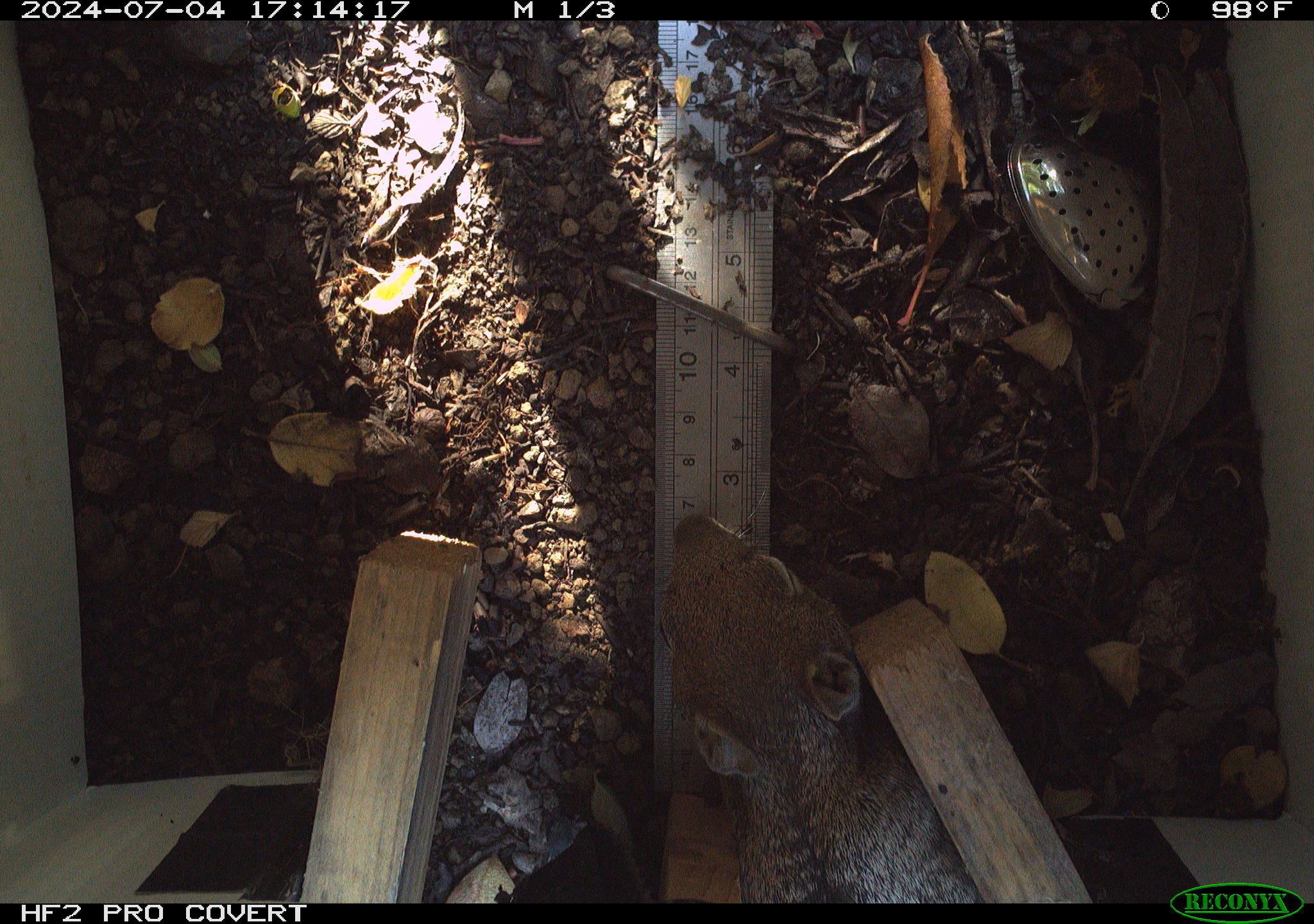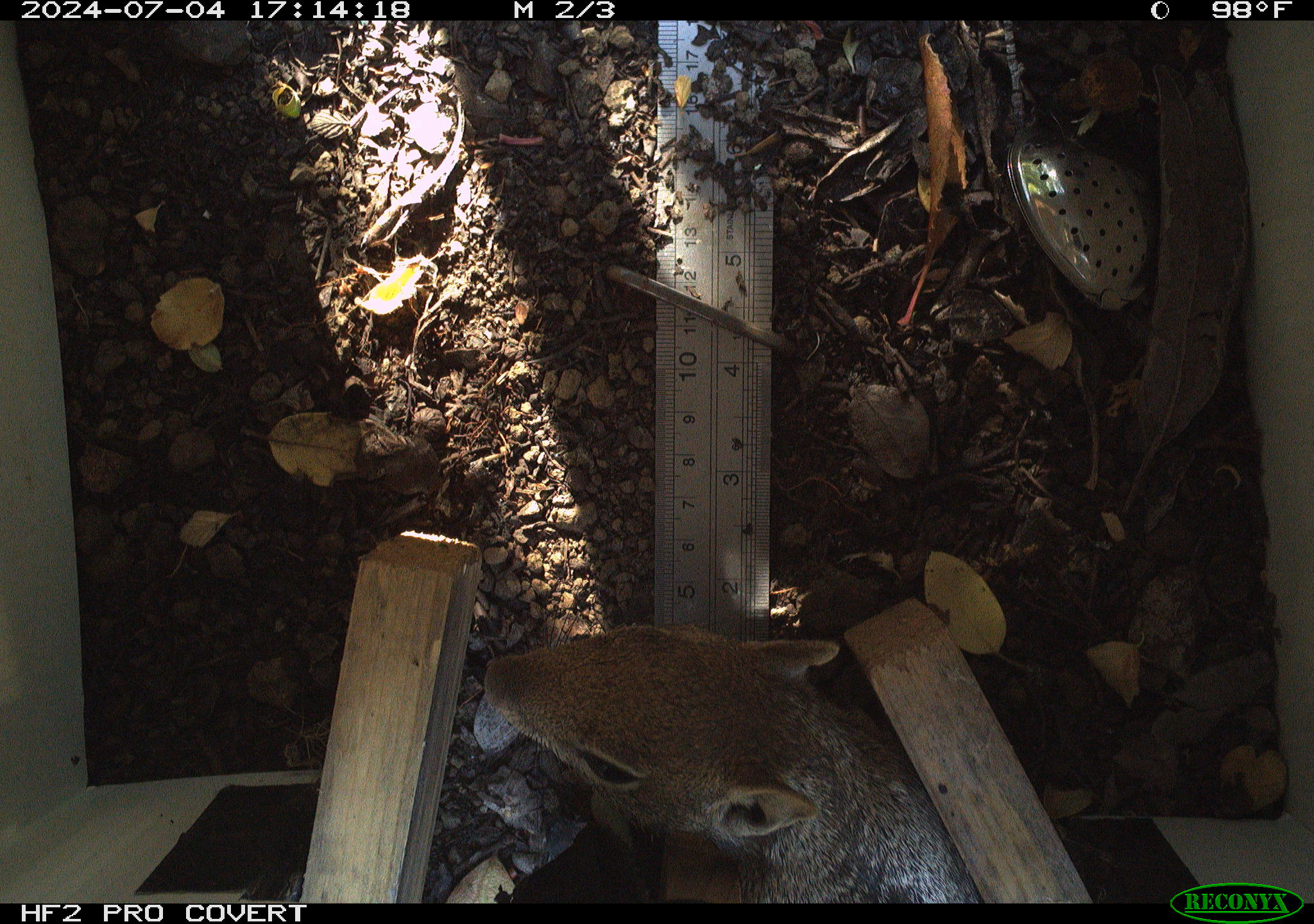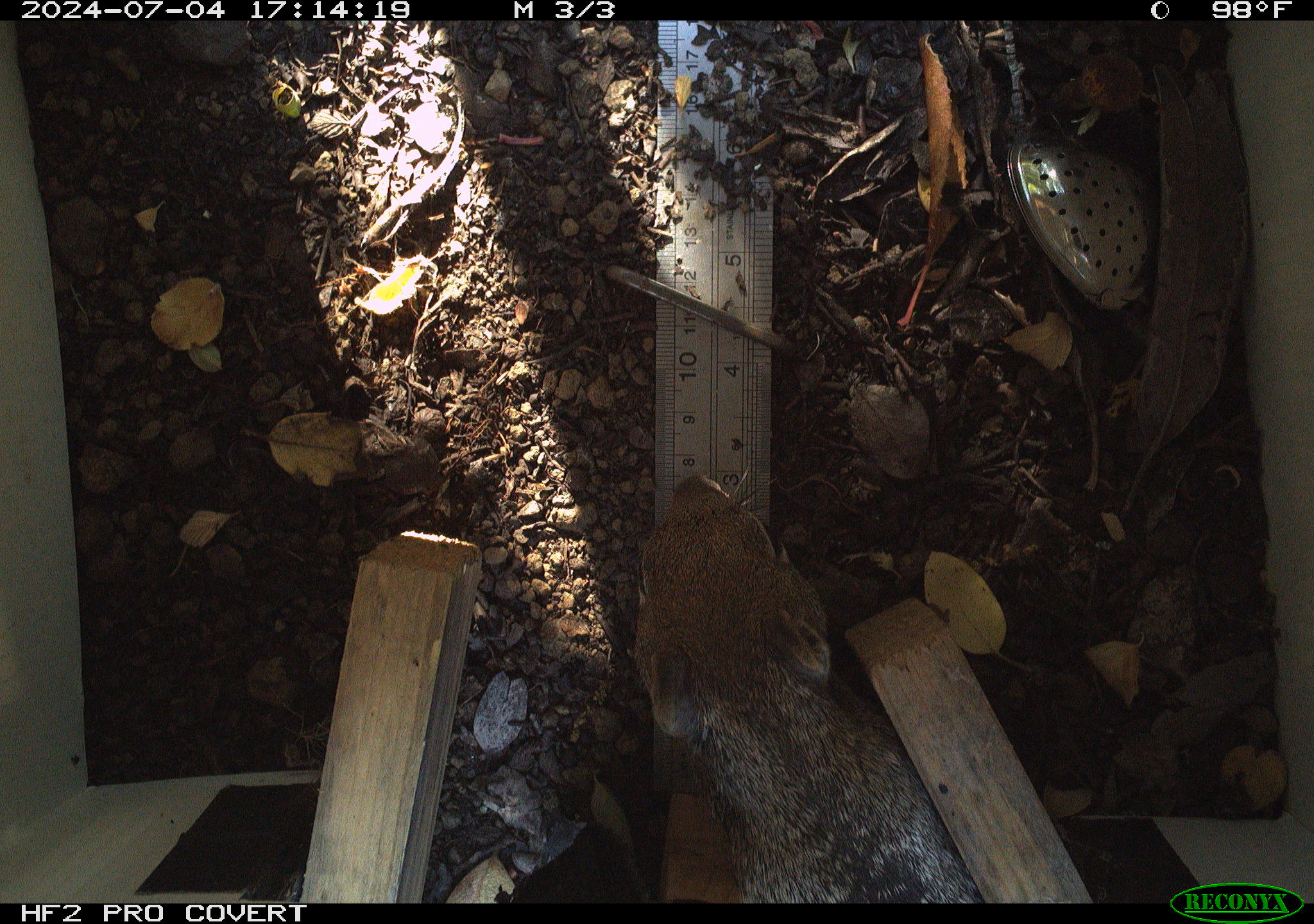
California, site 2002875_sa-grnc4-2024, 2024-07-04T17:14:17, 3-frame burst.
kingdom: Animalia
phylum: Chordata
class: Mammalia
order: Rodentia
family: Sciuridae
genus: Otospermophilus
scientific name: Otospermophilus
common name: north american rock squirrels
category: otospermophilus species